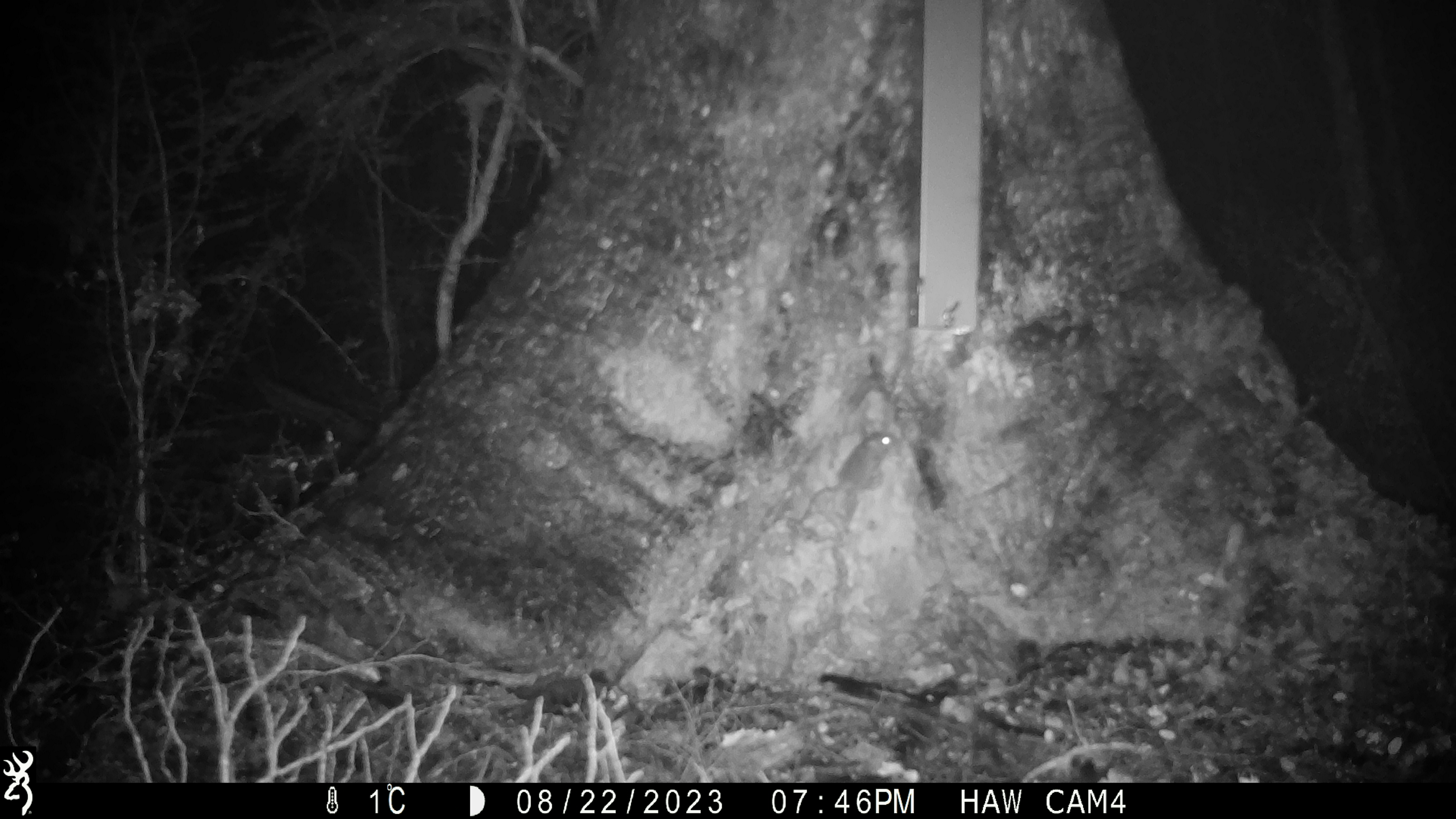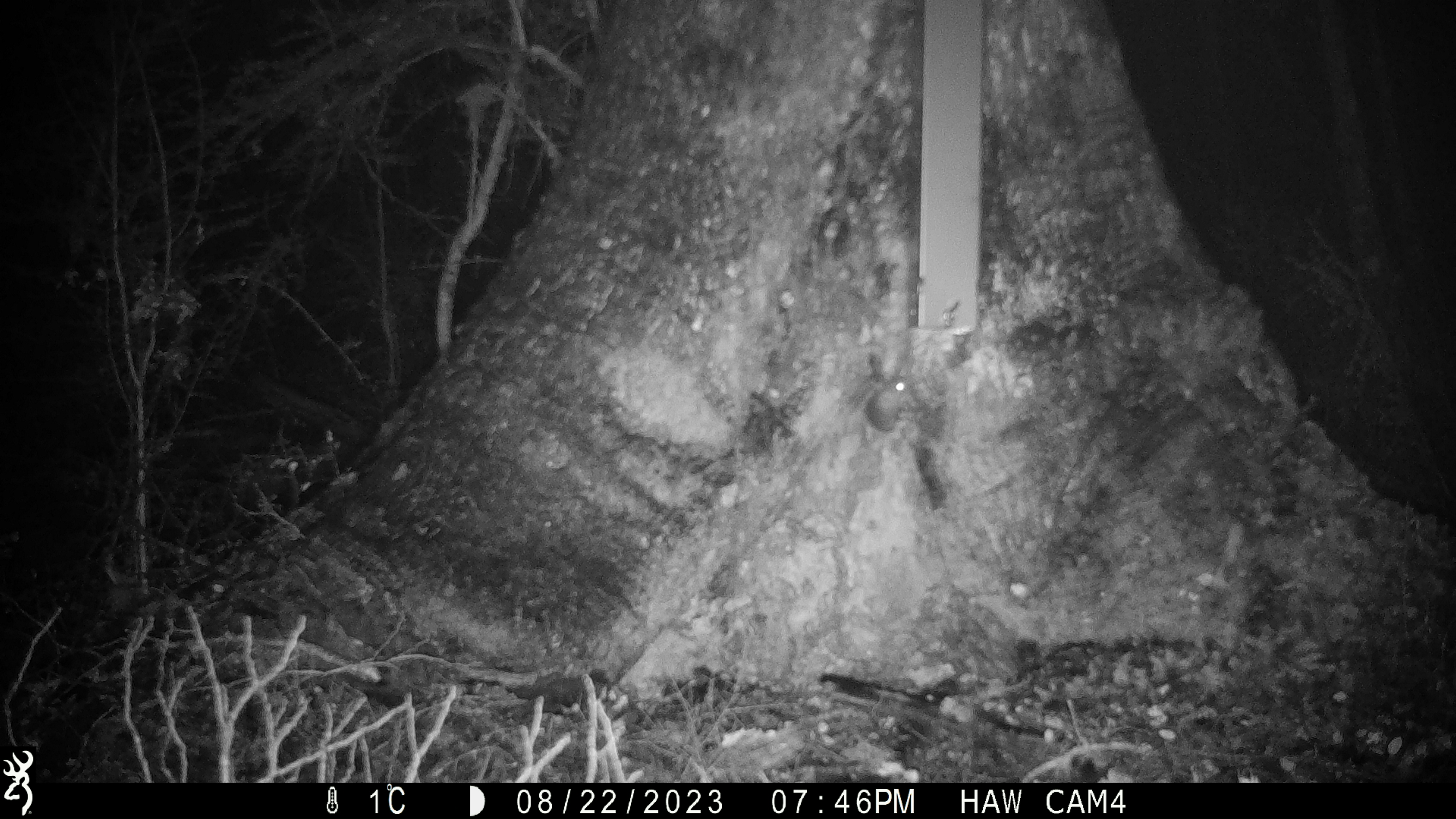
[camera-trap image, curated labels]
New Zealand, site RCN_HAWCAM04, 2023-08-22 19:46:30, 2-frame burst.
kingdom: Animalia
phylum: Chordata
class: Mammalia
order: Rodentia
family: Muridae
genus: Mus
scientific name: Mus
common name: mouse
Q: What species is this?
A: Mouse (Mus).